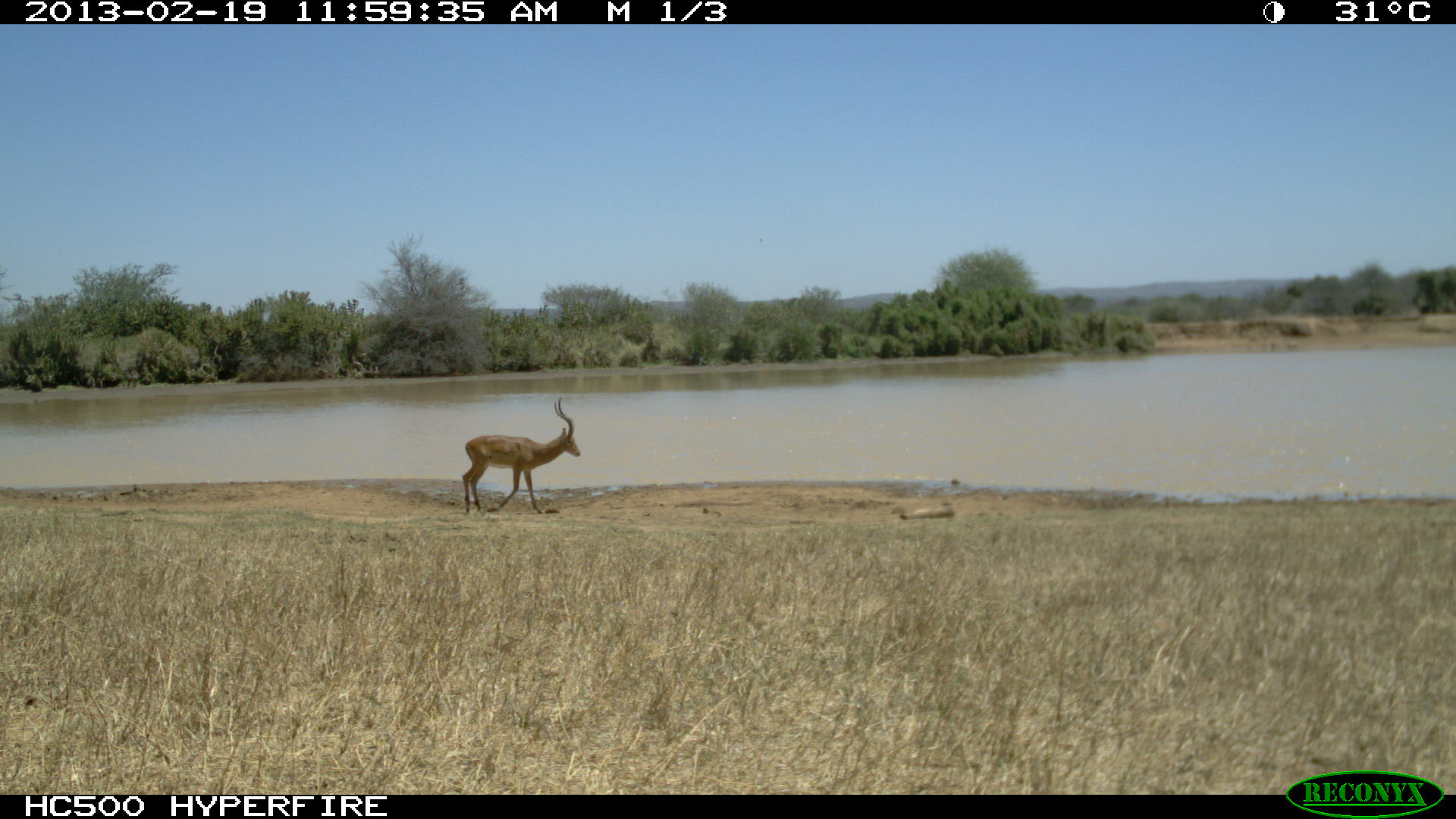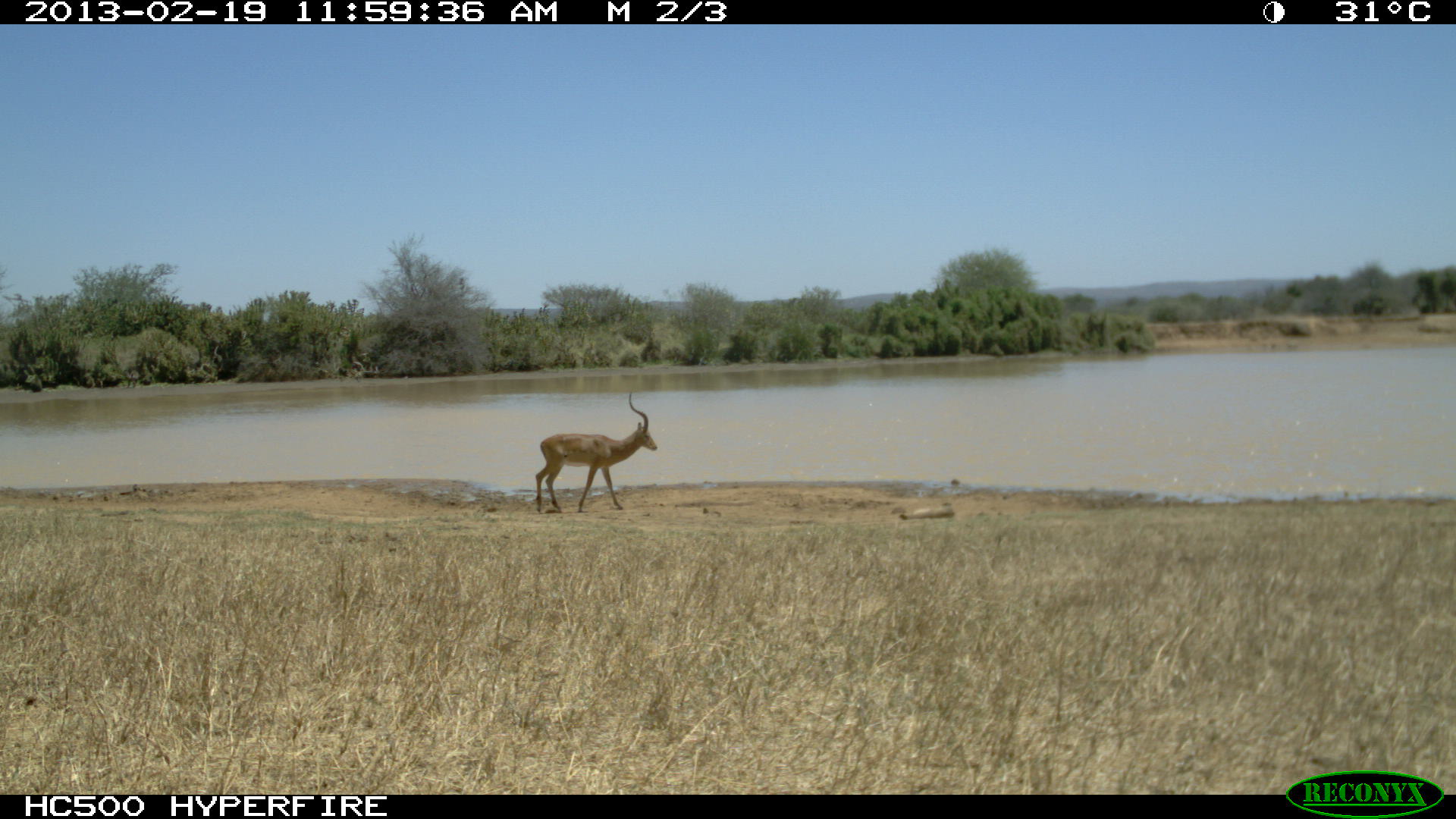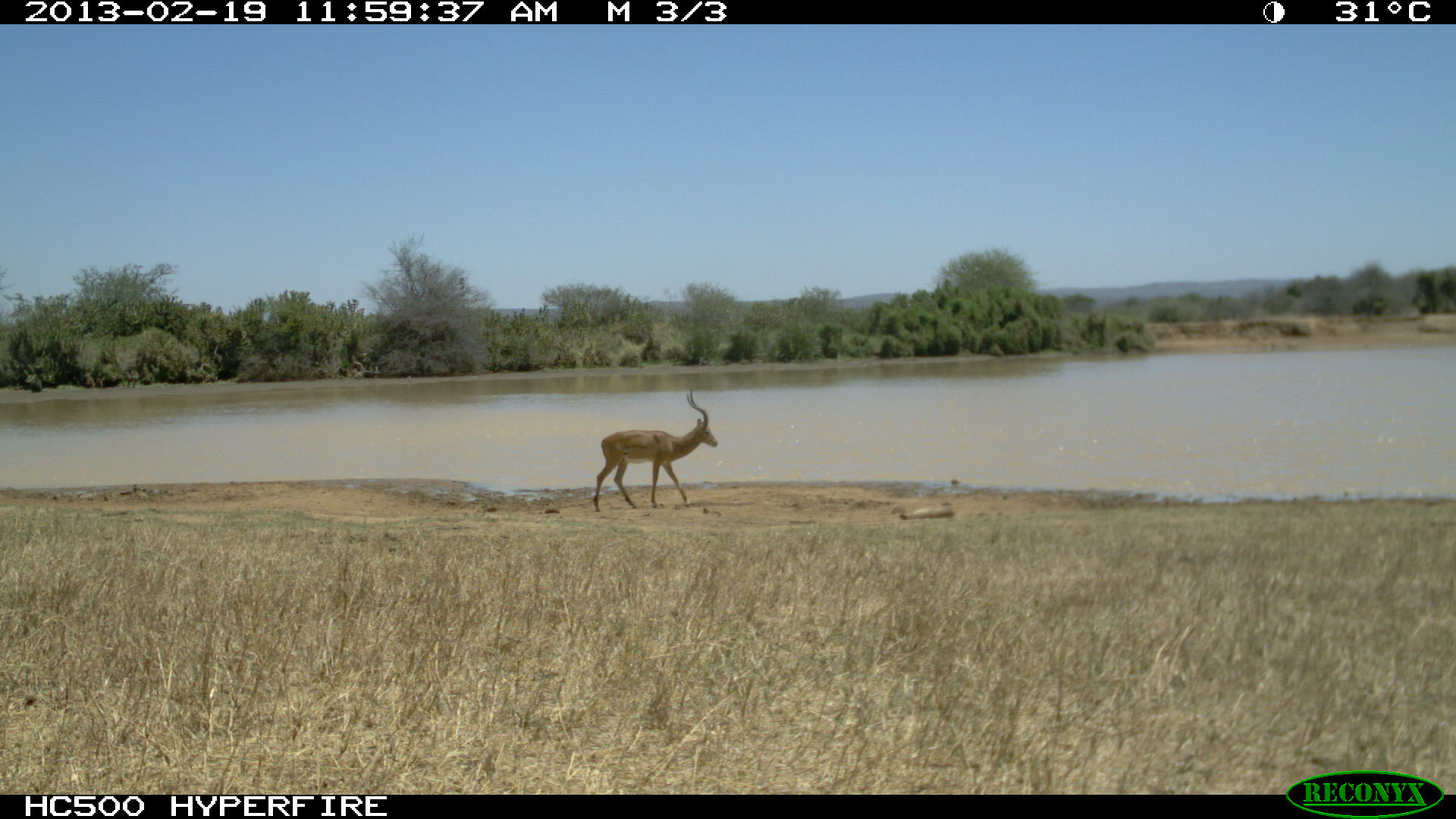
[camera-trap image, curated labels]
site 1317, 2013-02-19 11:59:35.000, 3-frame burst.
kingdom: Animalia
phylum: Chordata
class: Mammalia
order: Artiodactyla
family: Bovidae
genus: Aepyceros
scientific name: Aepyceros melampus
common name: impala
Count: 1.